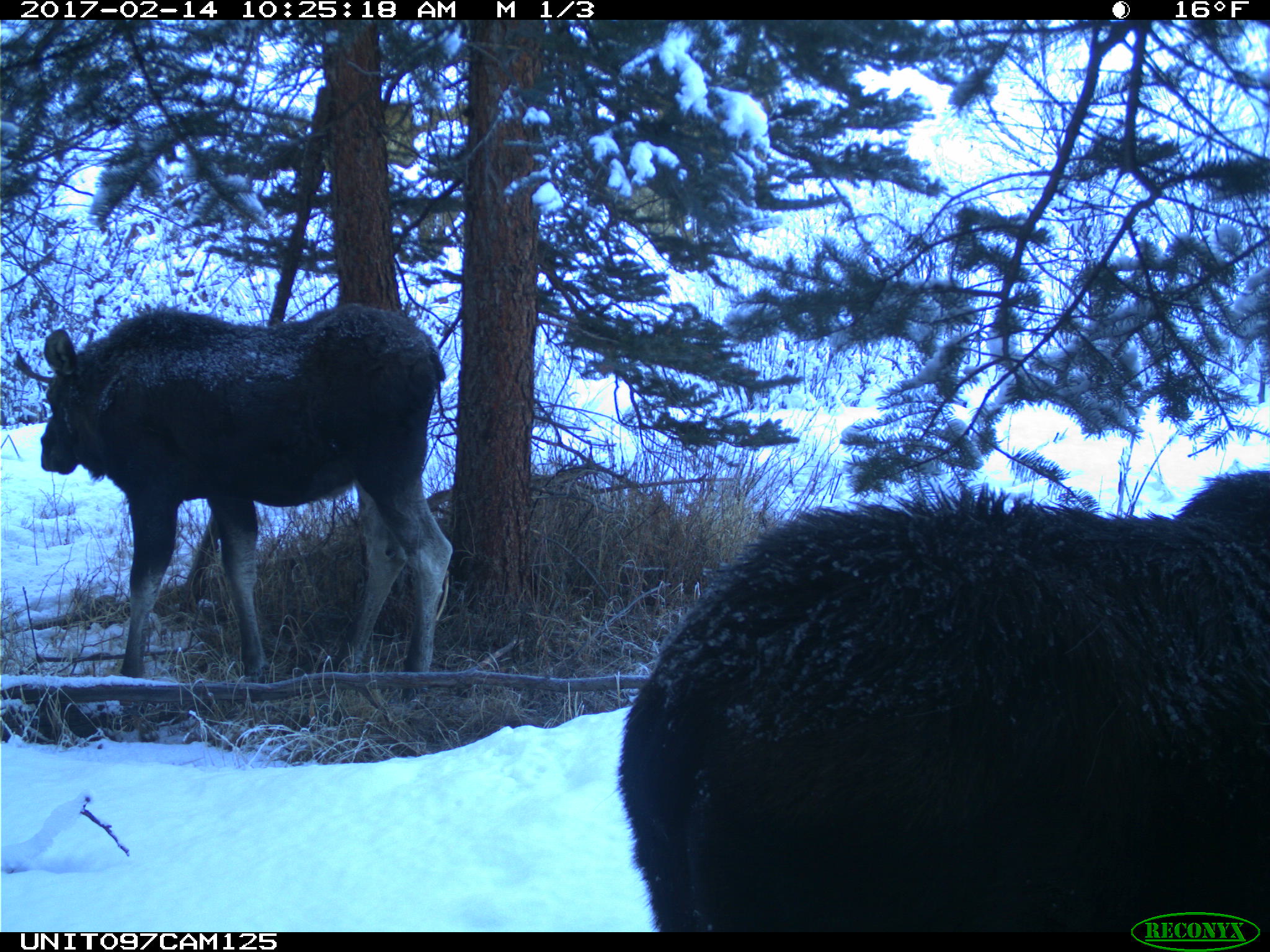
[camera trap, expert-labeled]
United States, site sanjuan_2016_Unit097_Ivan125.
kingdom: Animalia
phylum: Chordata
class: Mammalia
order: Artiodactyla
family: Cervidae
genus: Alces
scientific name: Alces alces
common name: moose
Alces alces (moose).